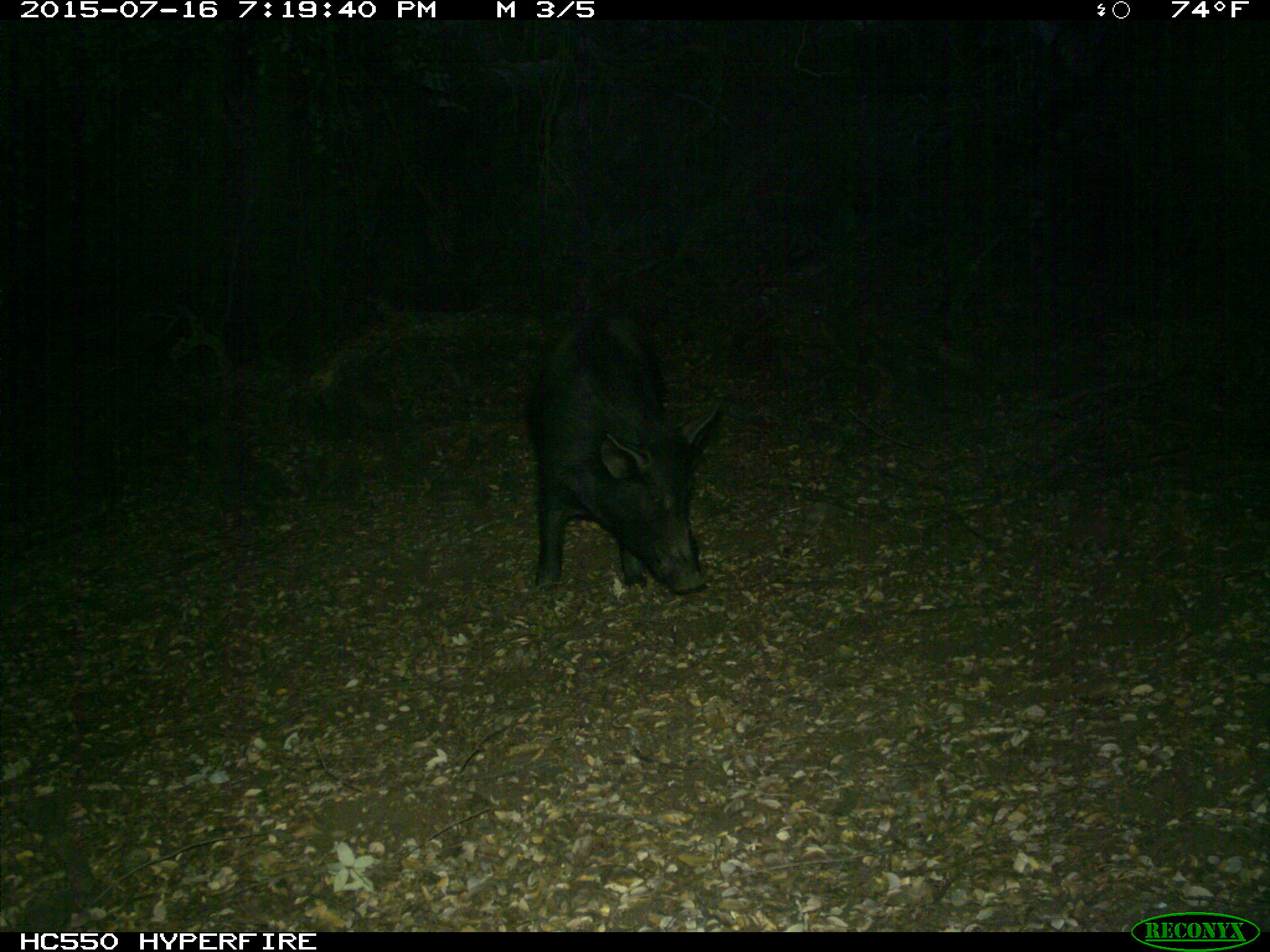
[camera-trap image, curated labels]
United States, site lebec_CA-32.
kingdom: Animalia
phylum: Chordata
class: Mammalia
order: Artiodactyla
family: Suidae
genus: Sus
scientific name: Sus scrofa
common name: wild boar